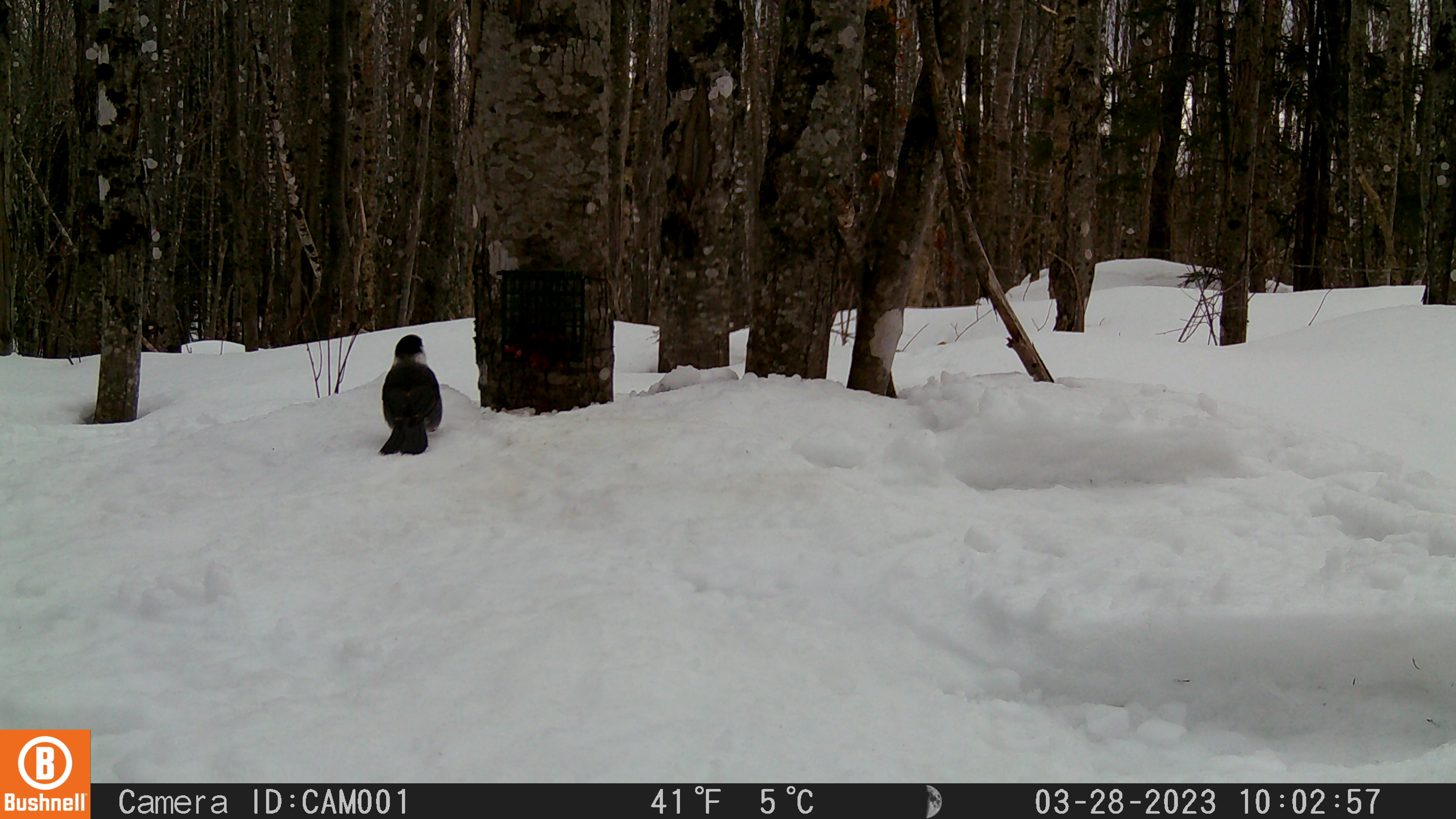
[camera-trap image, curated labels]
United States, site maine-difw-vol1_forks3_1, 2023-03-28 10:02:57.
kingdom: Animalia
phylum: Chordata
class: Aves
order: Passeriformes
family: Corvidae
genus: Perisoreus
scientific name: Perisoreus canadensis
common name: canada jay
Canada jay (Perisoreus canadensis).